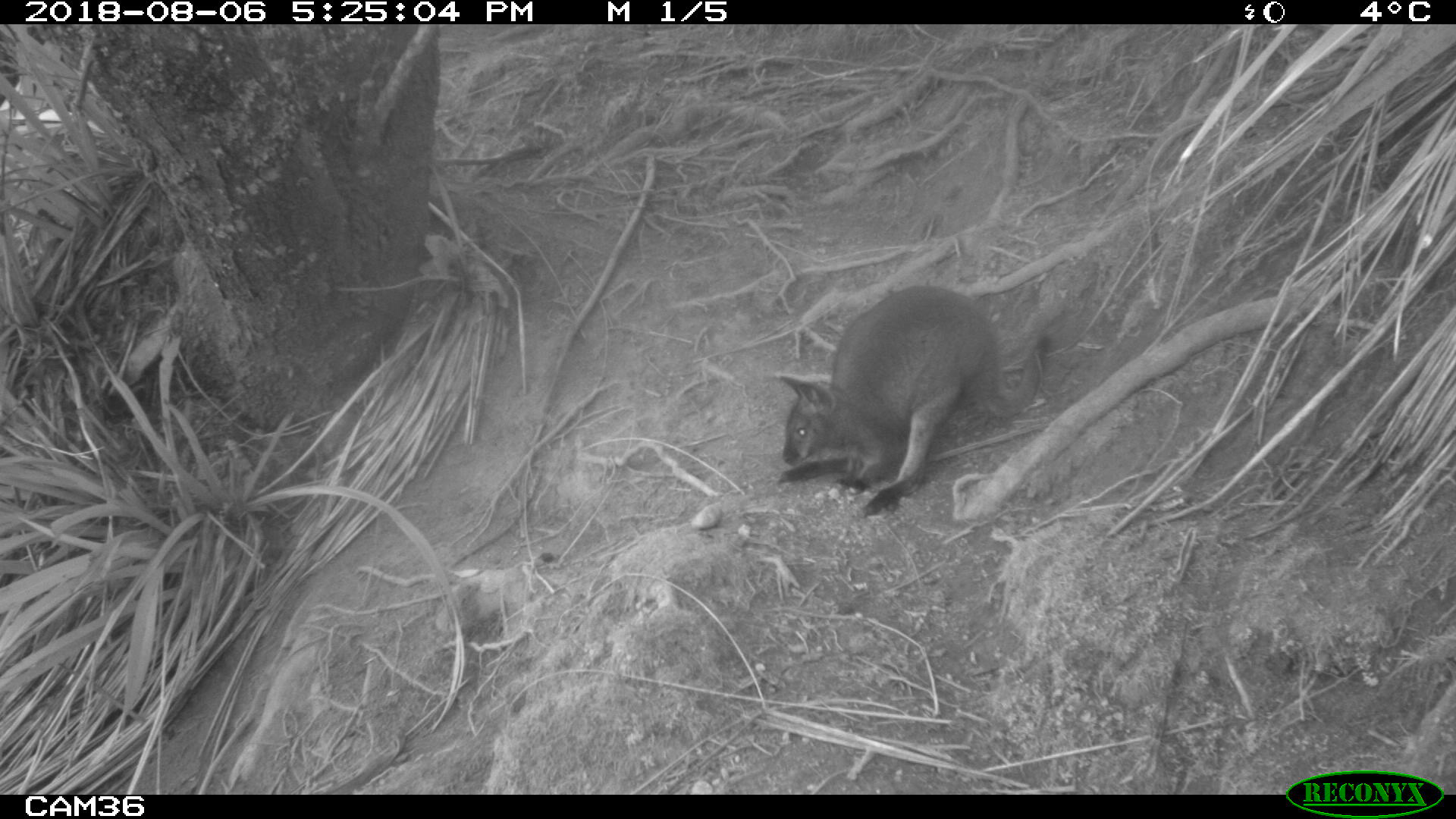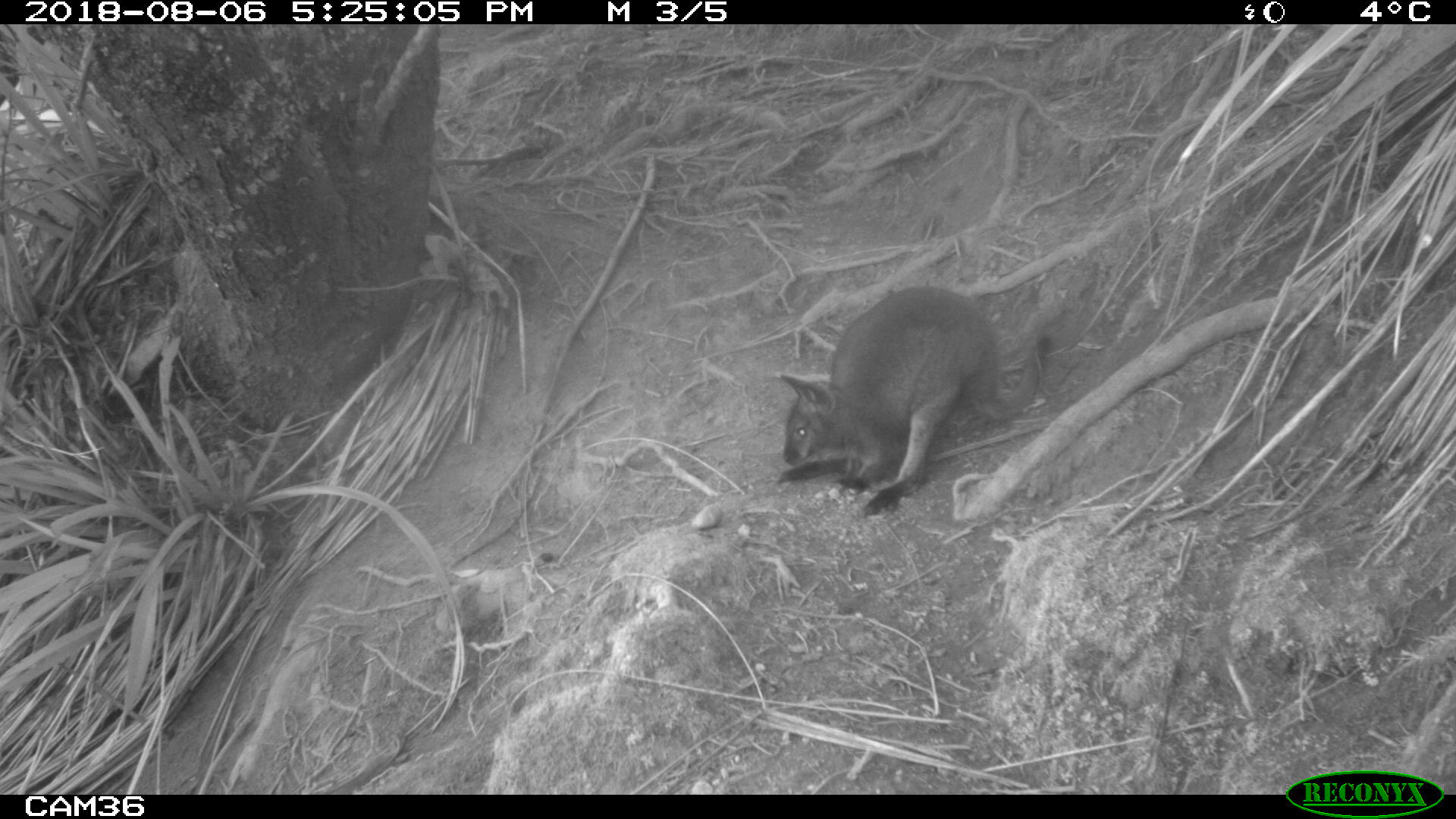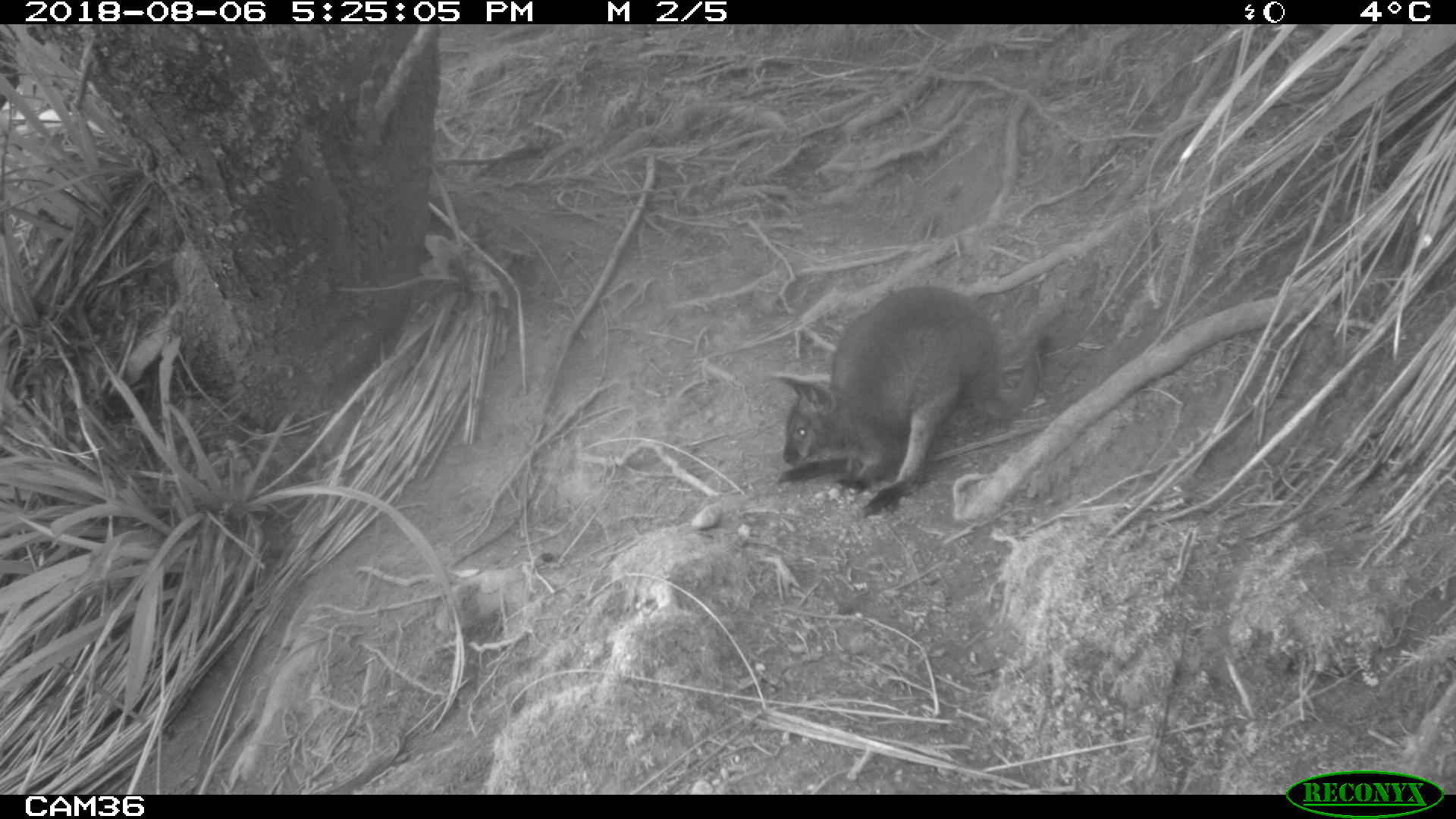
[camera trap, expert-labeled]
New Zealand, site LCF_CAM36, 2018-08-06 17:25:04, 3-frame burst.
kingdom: Animalia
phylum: Chordata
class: Mammalia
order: Diprotodontia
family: Macropodidae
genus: Notamacropus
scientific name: Notamacropus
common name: wallaby